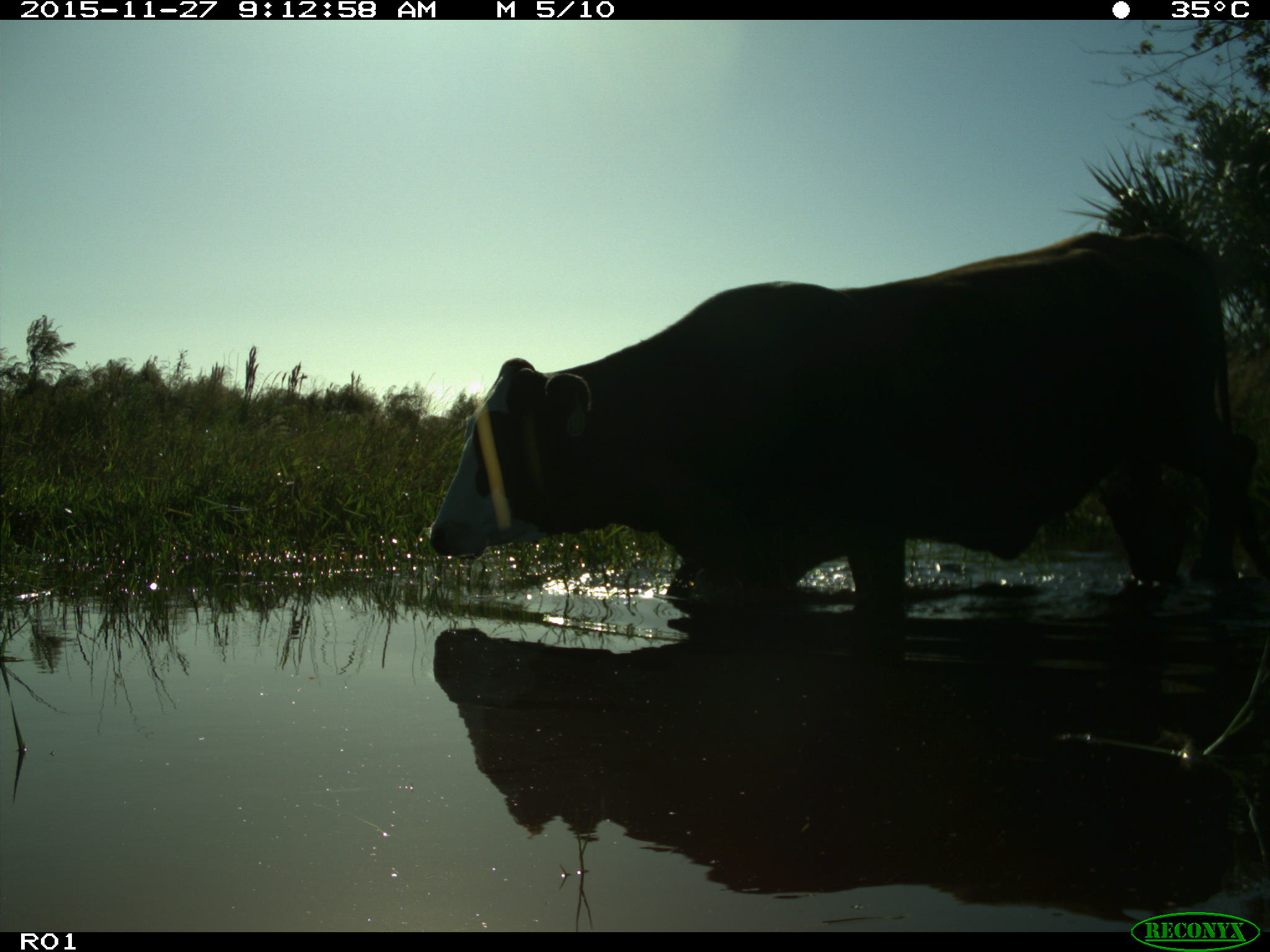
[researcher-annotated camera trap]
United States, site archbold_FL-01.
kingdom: Animalia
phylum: Chordata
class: Mammalia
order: Artiodactyla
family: Bovidae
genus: Bos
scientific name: Bos taurus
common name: domestic cow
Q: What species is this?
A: Bos taurus (domestic cow).